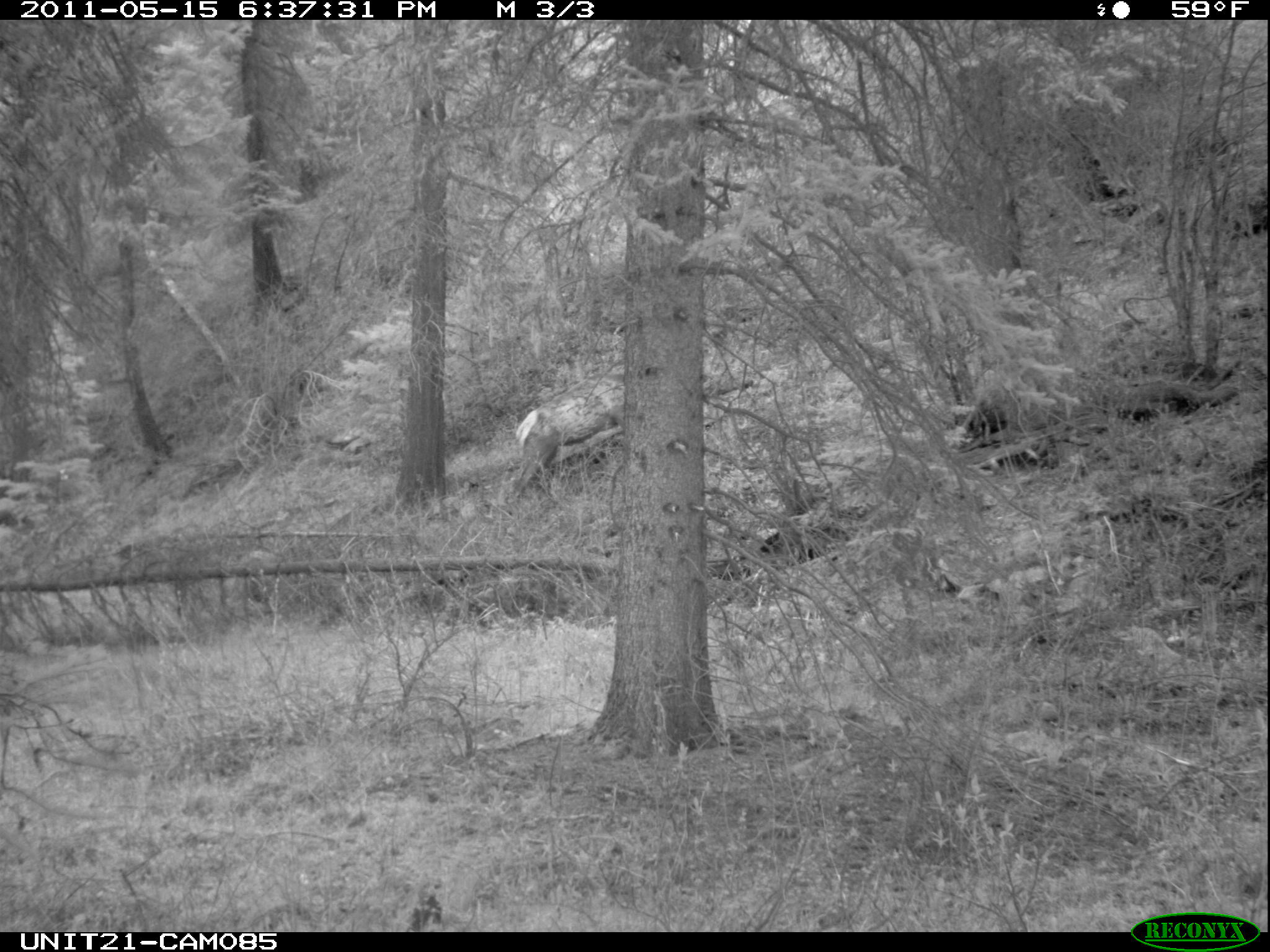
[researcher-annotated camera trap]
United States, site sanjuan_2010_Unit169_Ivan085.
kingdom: Animalia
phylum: Chordata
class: Mammalia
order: Artiodactyla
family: Cervidae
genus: Cervus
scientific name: Cervus elaphus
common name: red deer